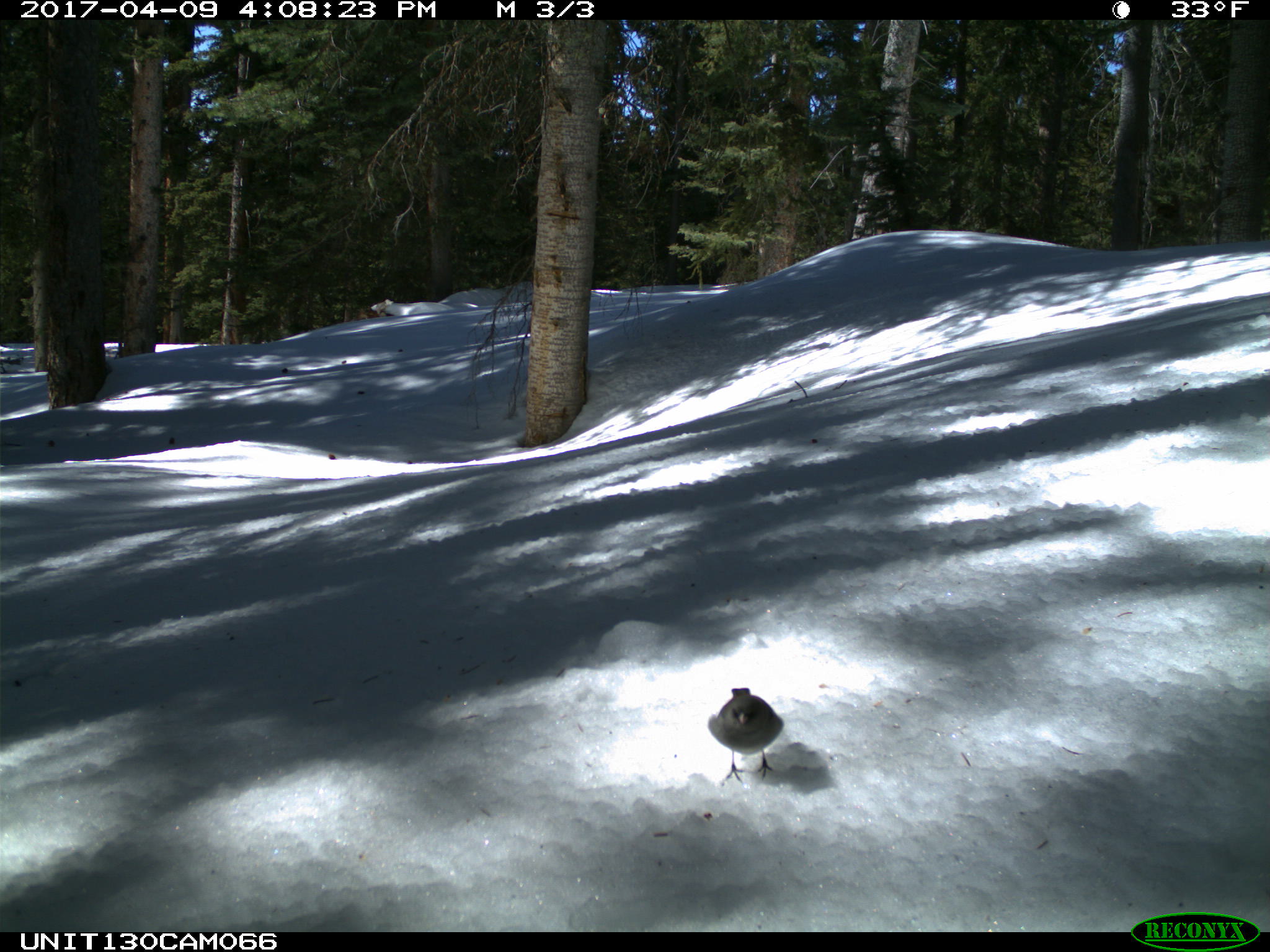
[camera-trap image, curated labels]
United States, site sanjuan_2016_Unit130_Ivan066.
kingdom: Animalia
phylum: Chordata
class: Aves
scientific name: Aves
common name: birds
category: unidentified bird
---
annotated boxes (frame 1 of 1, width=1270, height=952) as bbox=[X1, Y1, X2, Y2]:
animal: bbox=[707, 685, 784, 787]